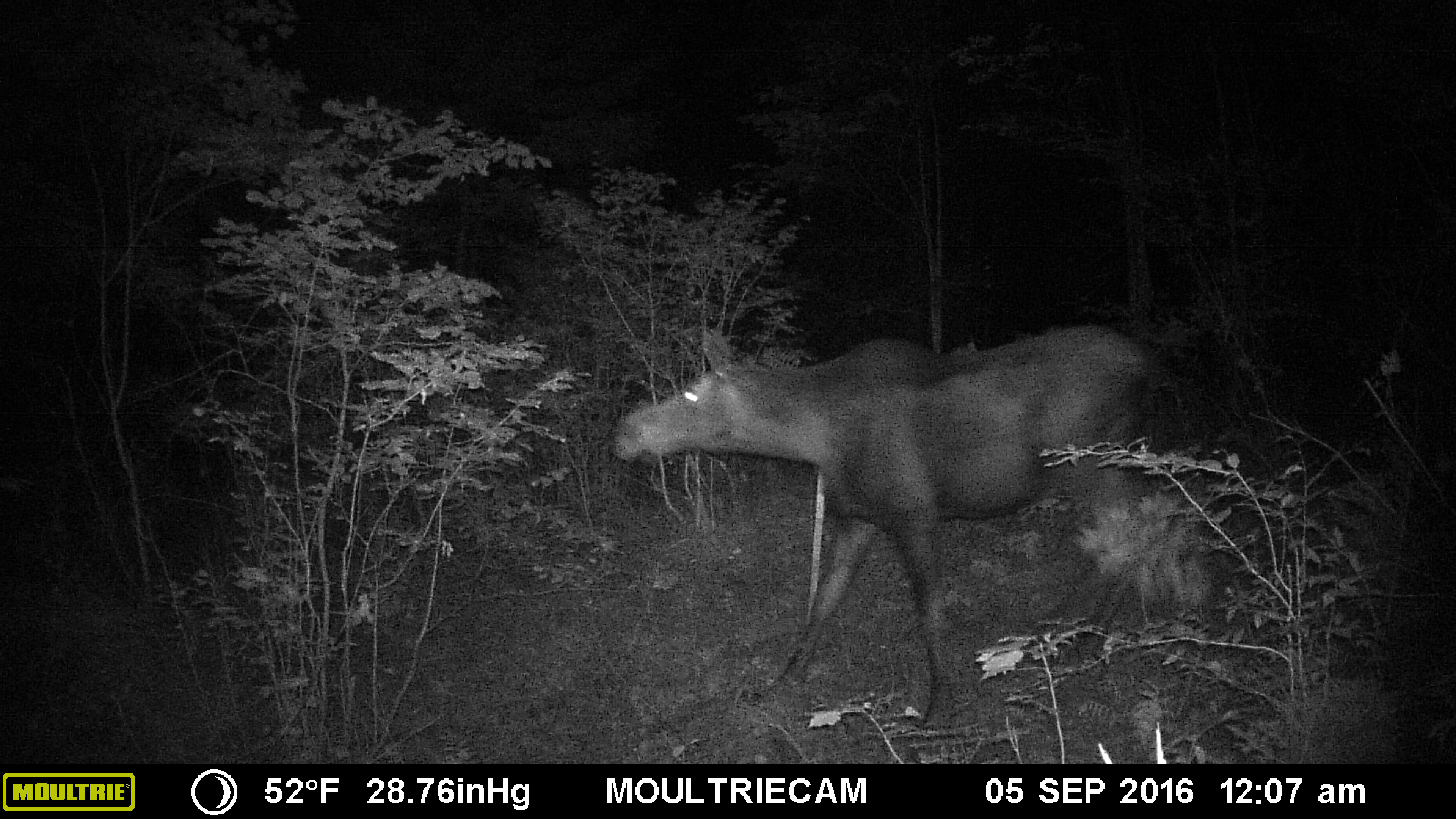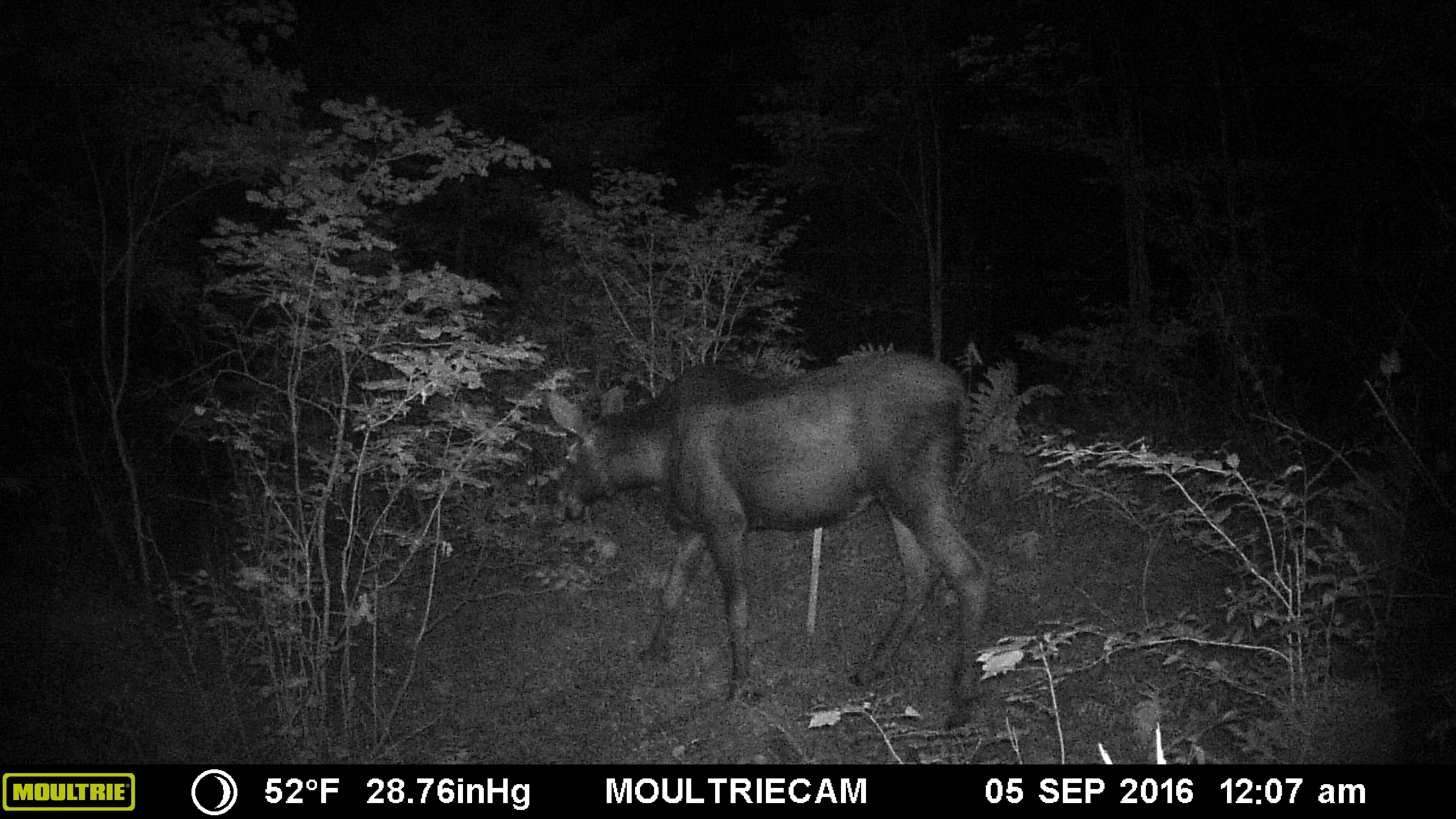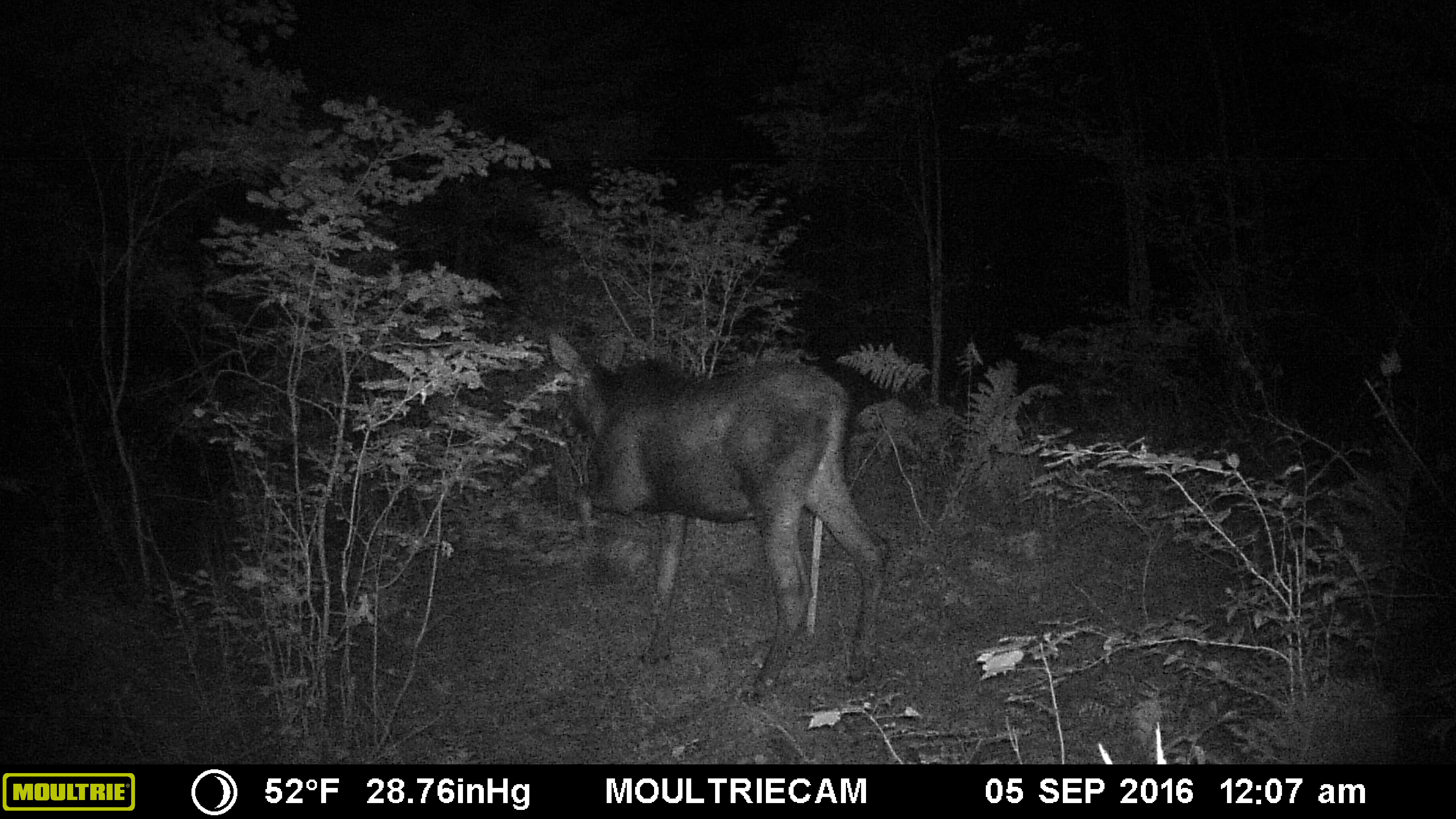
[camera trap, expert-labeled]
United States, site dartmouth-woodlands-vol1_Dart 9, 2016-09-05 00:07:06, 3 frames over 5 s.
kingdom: Animalia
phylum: Chordata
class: Mammalia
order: Artiodactyla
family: Cervidae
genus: Alces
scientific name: Alces alces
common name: moose